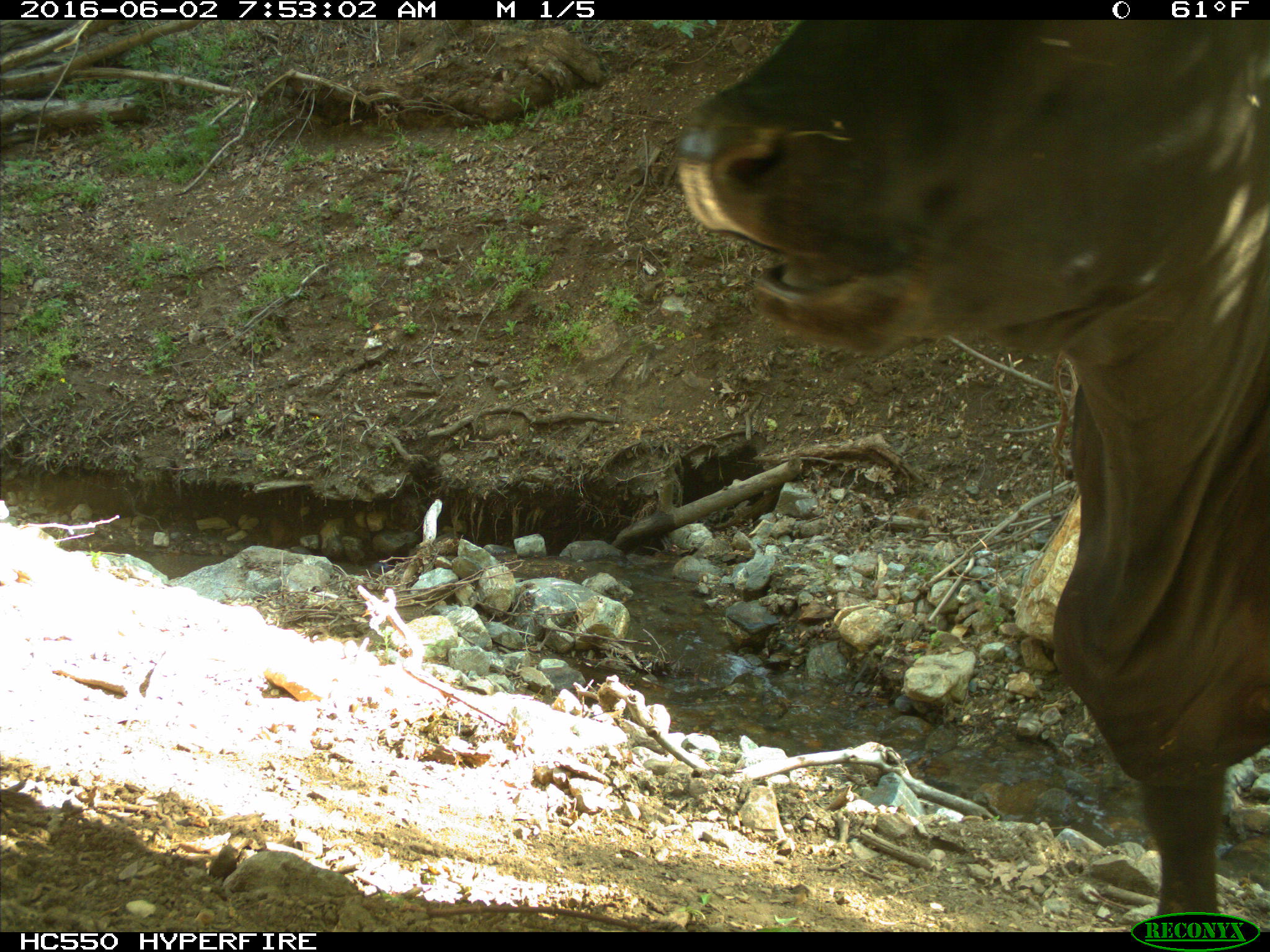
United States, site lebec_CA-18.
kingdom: Animalia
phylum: Chordata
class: Mammalia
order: Artiodactyla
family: Bovidae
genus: Bos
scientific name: Bos taurus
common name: domestic cow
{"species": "Bos taurus (domestic cow)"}